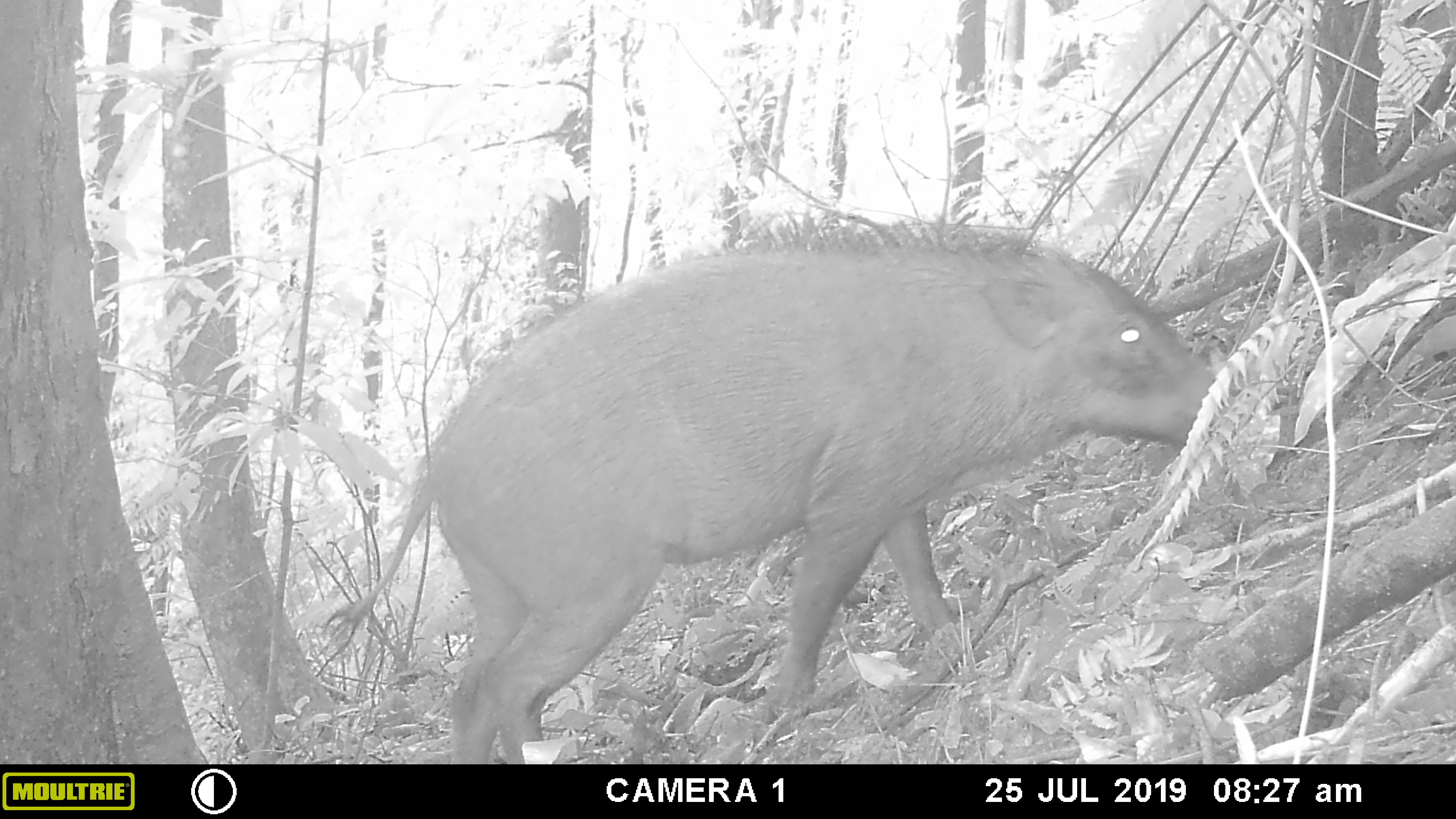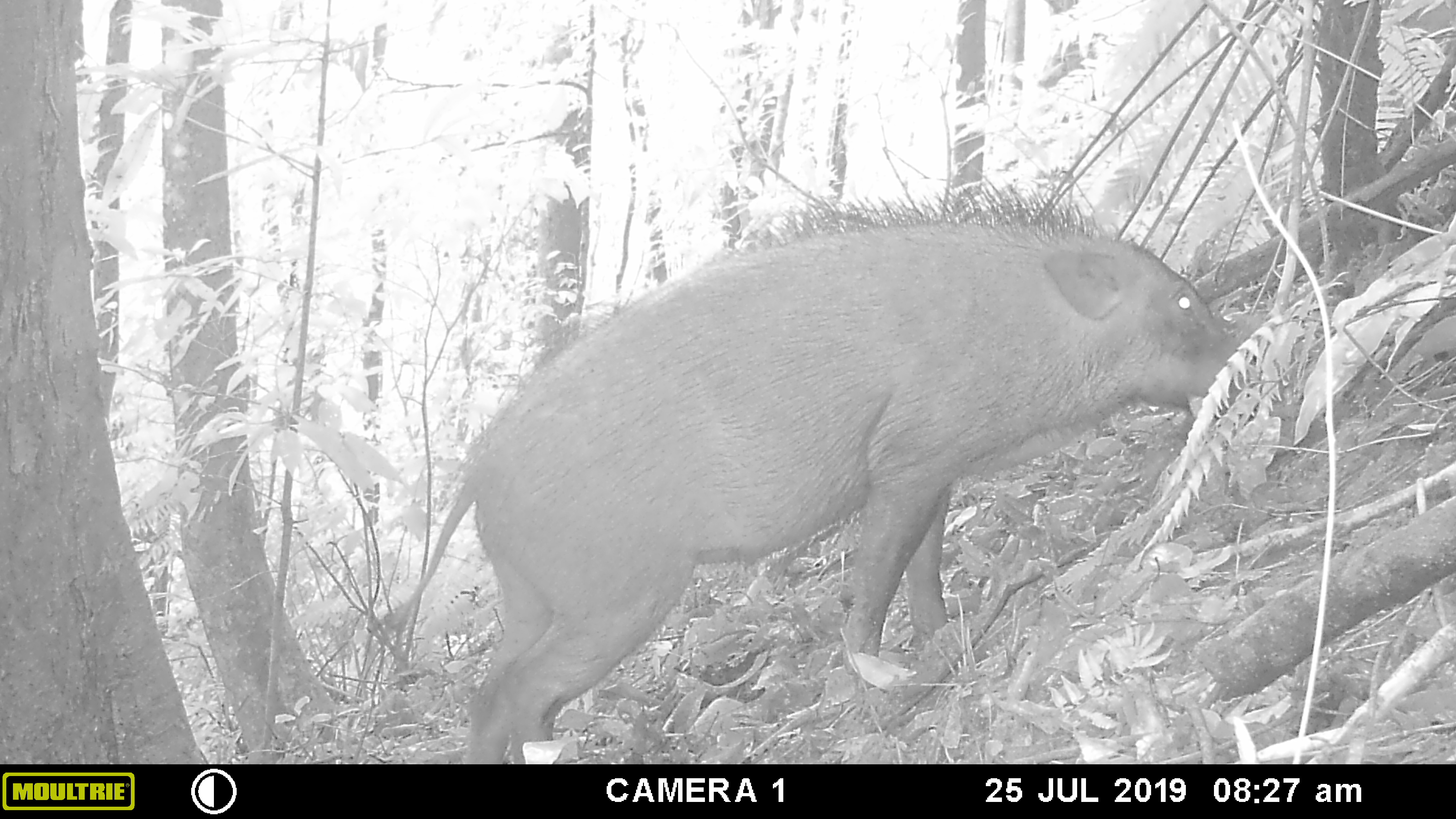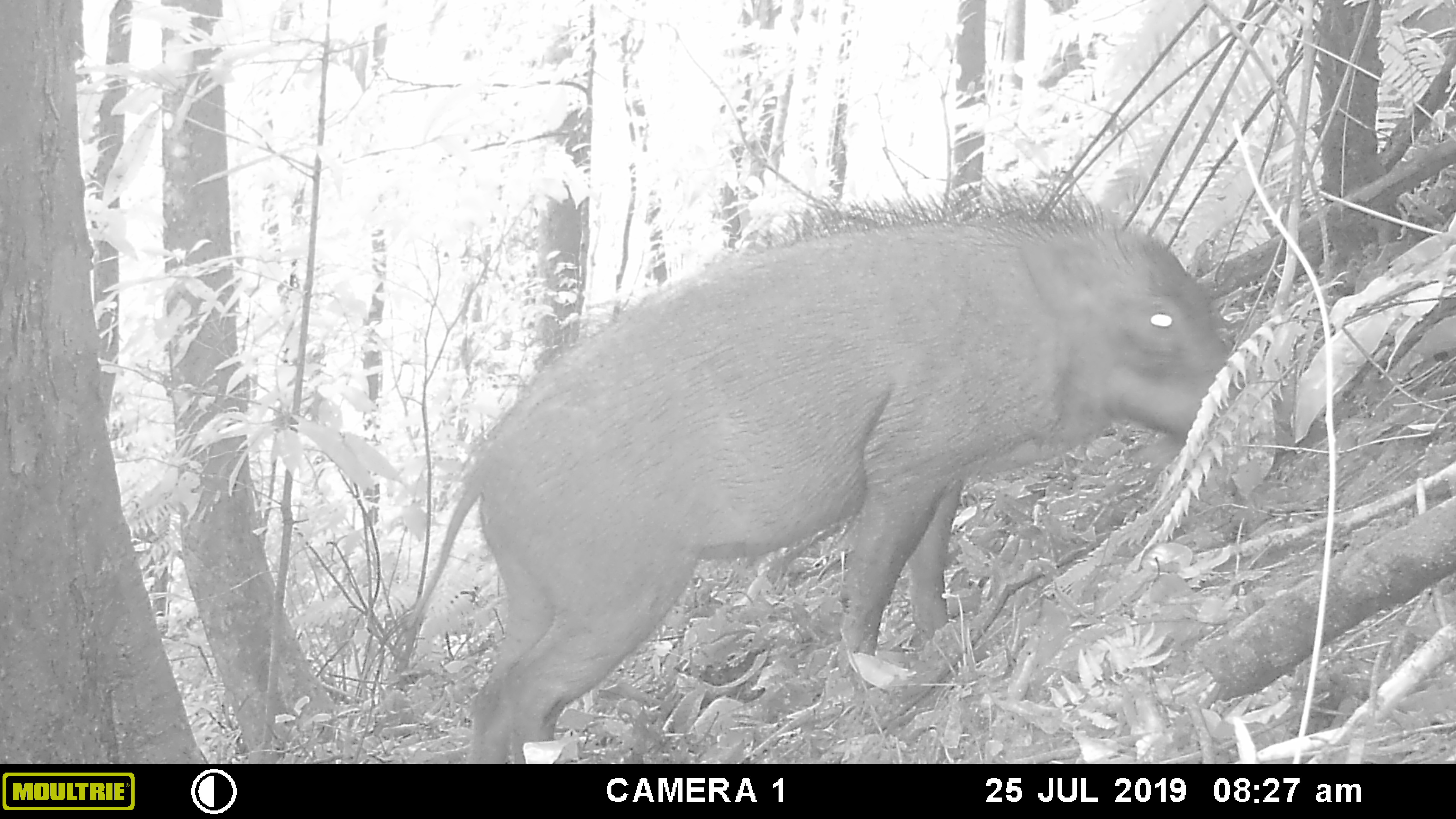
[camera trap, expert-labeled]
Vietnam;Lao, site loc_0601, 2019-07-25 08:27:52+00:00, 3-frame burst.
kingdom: Animalia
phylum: Chordata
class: Mammalia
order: Artiodactyla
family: Suidae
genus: Sus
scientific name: Sus scrofa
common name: eurasian wild pig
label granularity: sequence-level